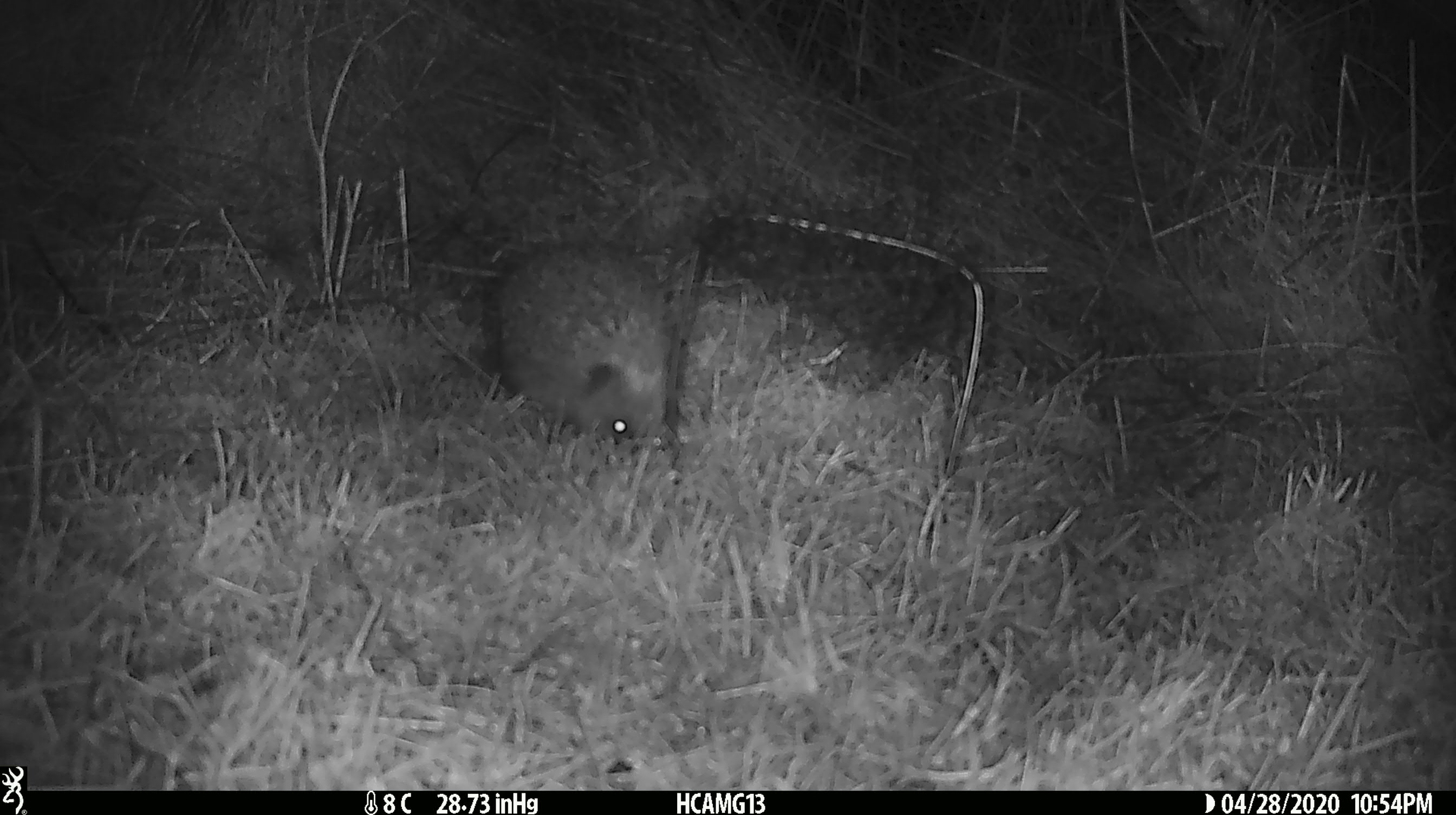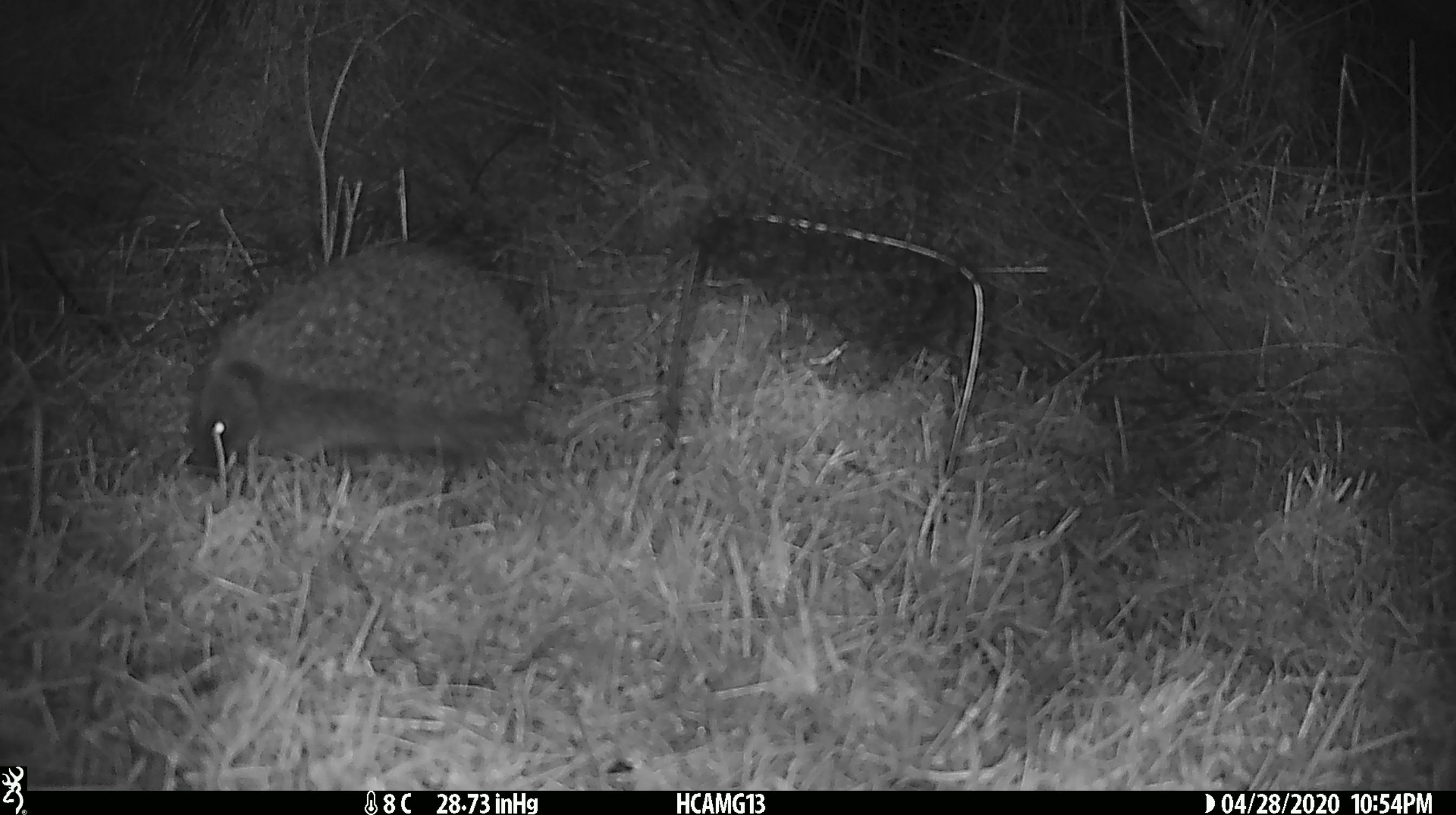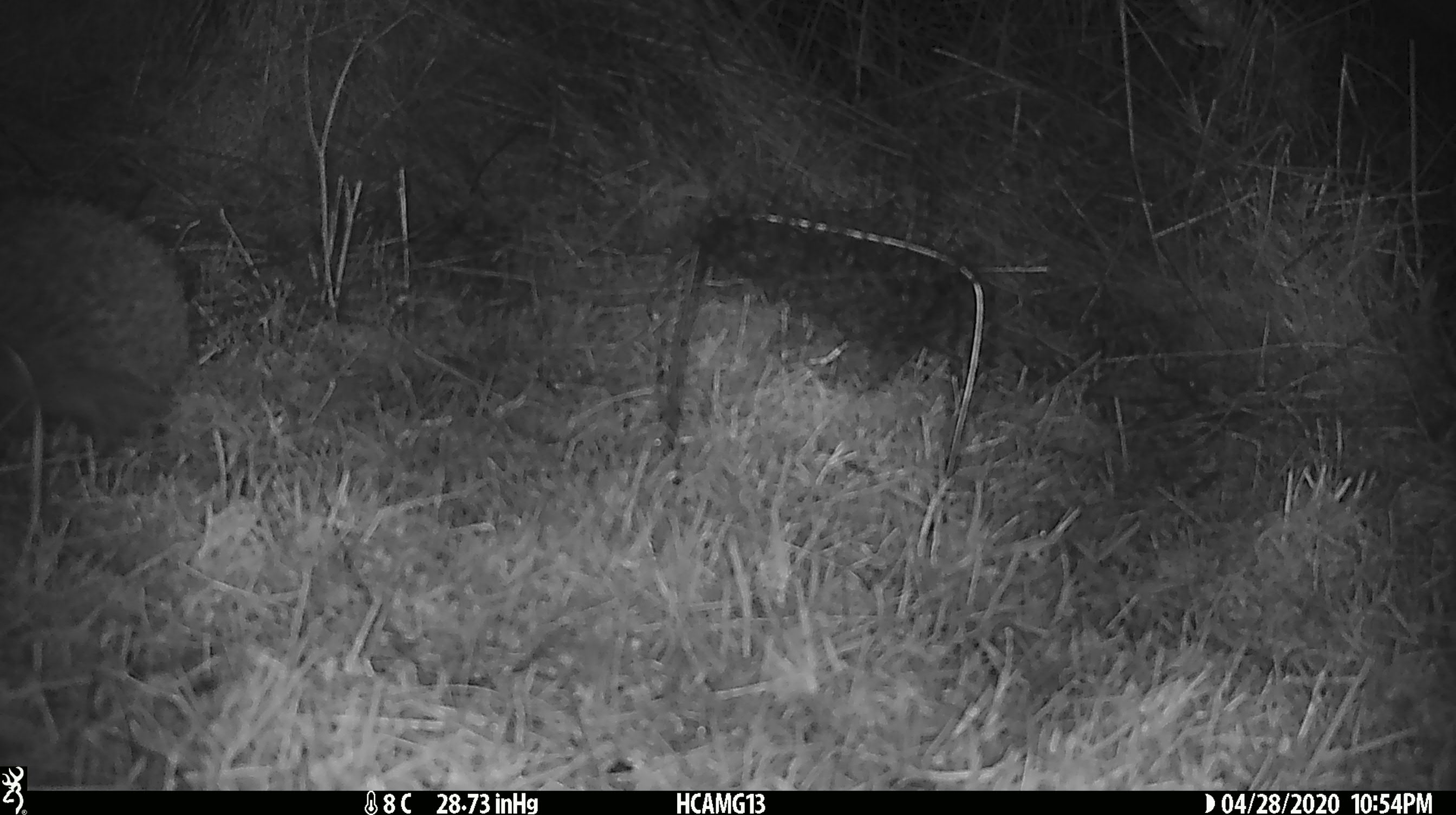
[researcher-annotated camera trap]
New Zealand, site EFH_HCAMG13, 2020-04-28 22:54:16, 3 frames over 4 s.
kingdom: Animalia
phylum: Chordata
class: Mammalia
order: Eulipotyphla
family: Erinaceidae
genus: Erinaceus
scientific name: Erinaceus europaeus europaeus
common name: european hedgehog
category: hedgehog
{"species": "hedgehog (european hedgehog) (Erinaceus europaeus europaeus)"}